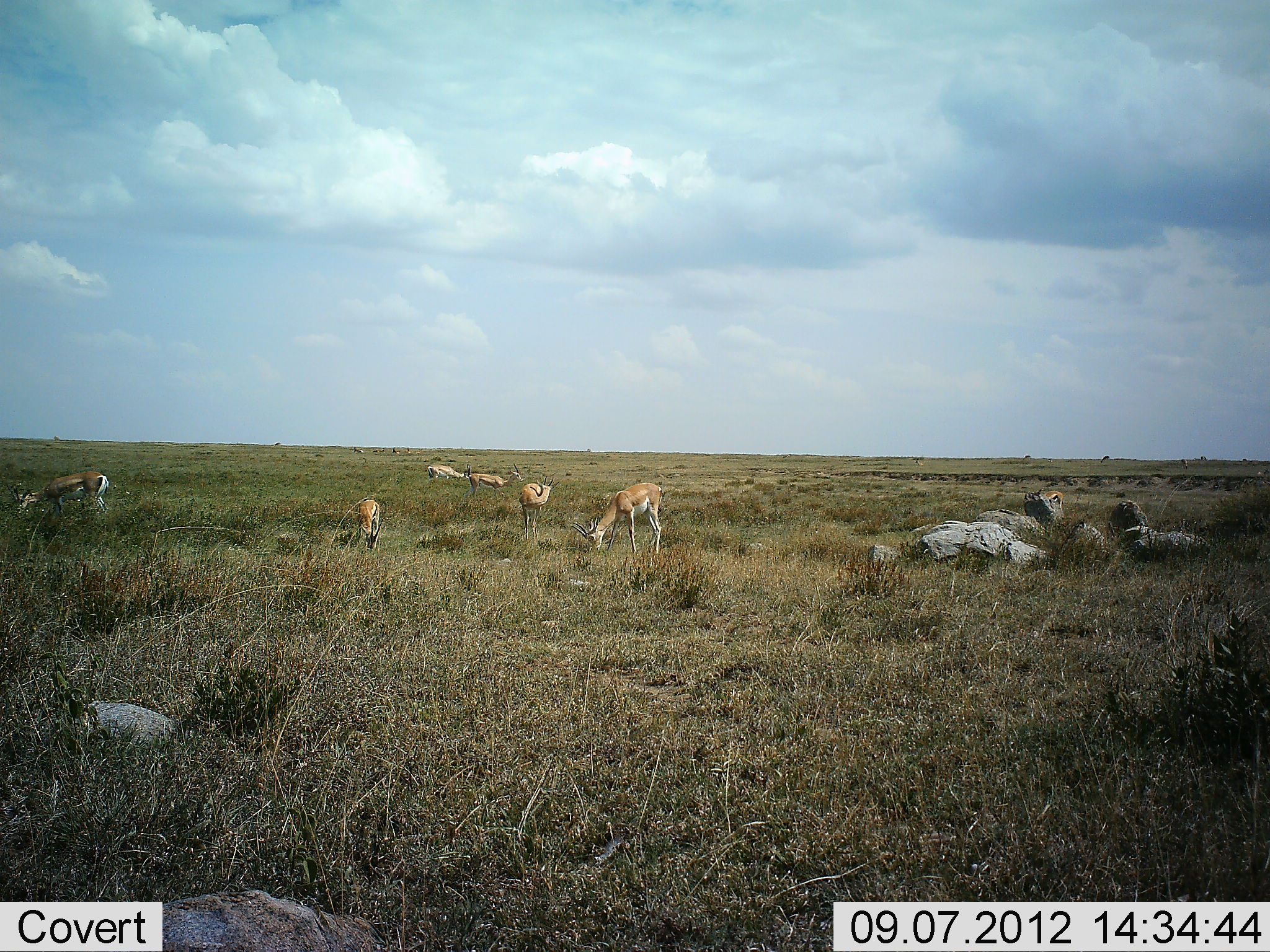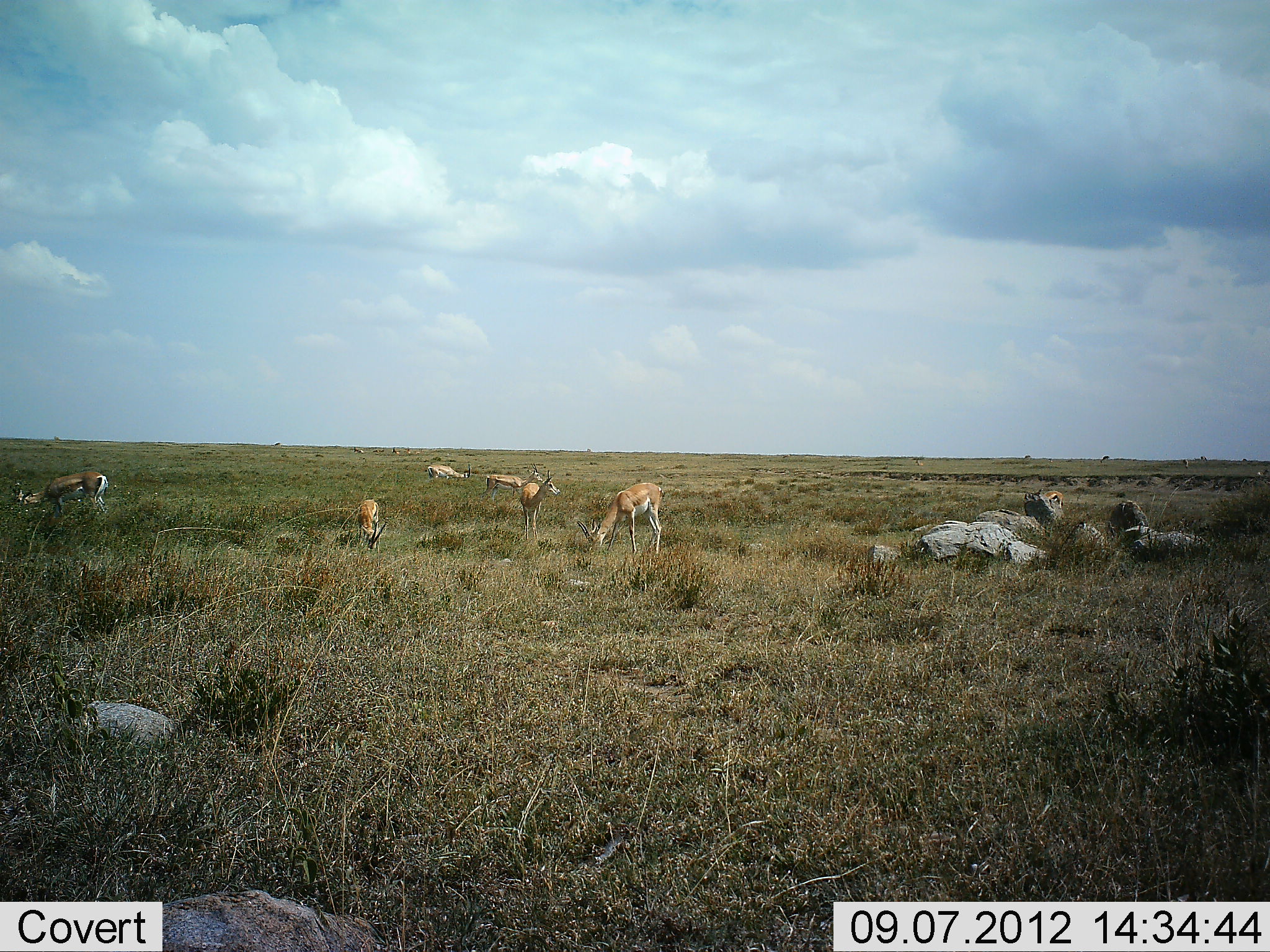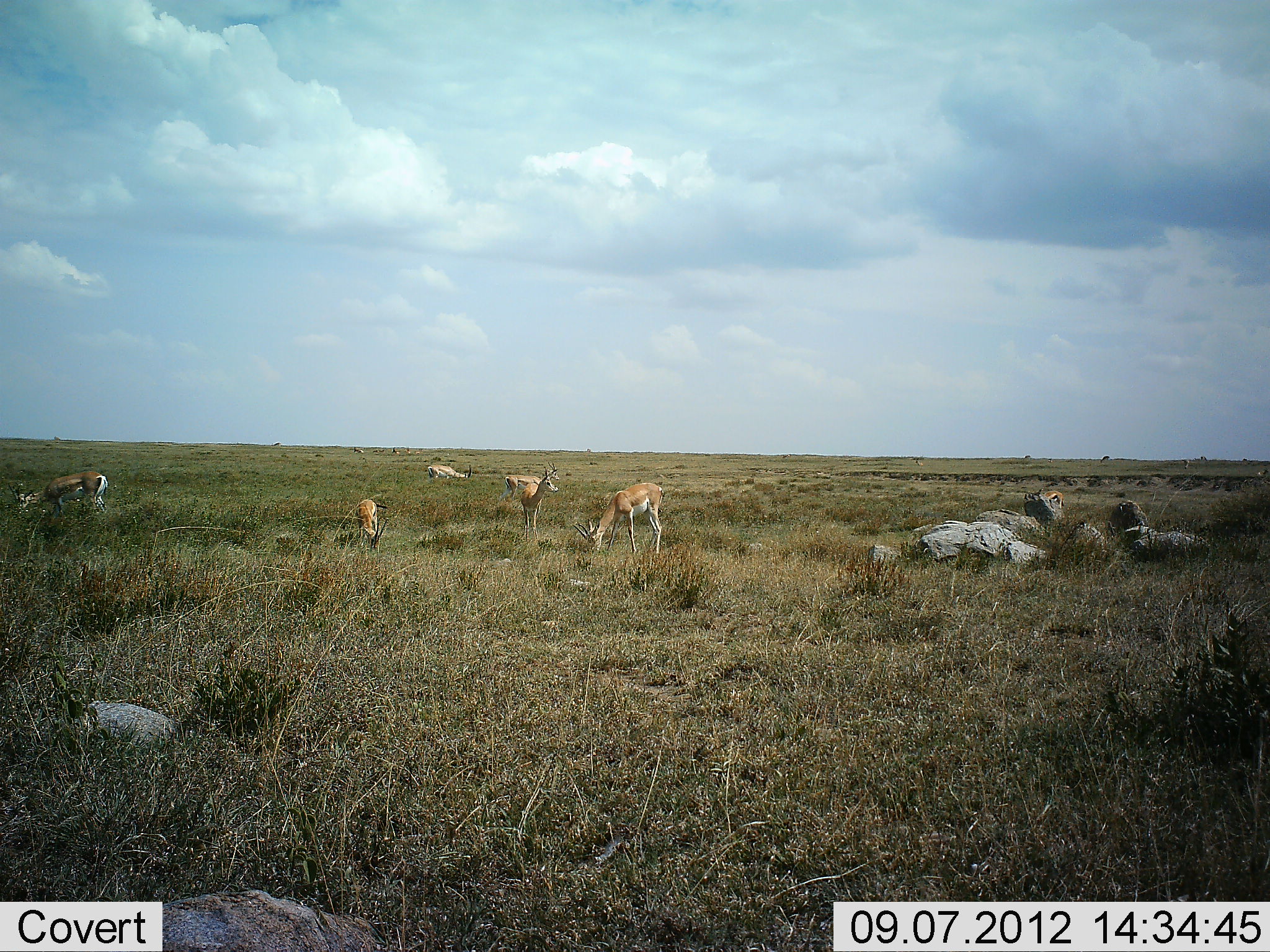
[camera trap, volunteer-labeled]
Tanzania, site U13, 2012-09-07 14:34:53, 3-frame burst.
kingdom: Animalia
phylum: Chordata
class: Mammalia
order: Artiodactyla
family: Bovidae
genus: Nanger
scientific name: Nanger granti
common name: grant's gazelle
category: gazellegrants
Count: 6.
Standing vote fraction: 64%.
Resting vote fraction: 0%.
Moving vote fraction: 36%.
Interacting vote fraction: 0%.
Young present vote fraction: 0%.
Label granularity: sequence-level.